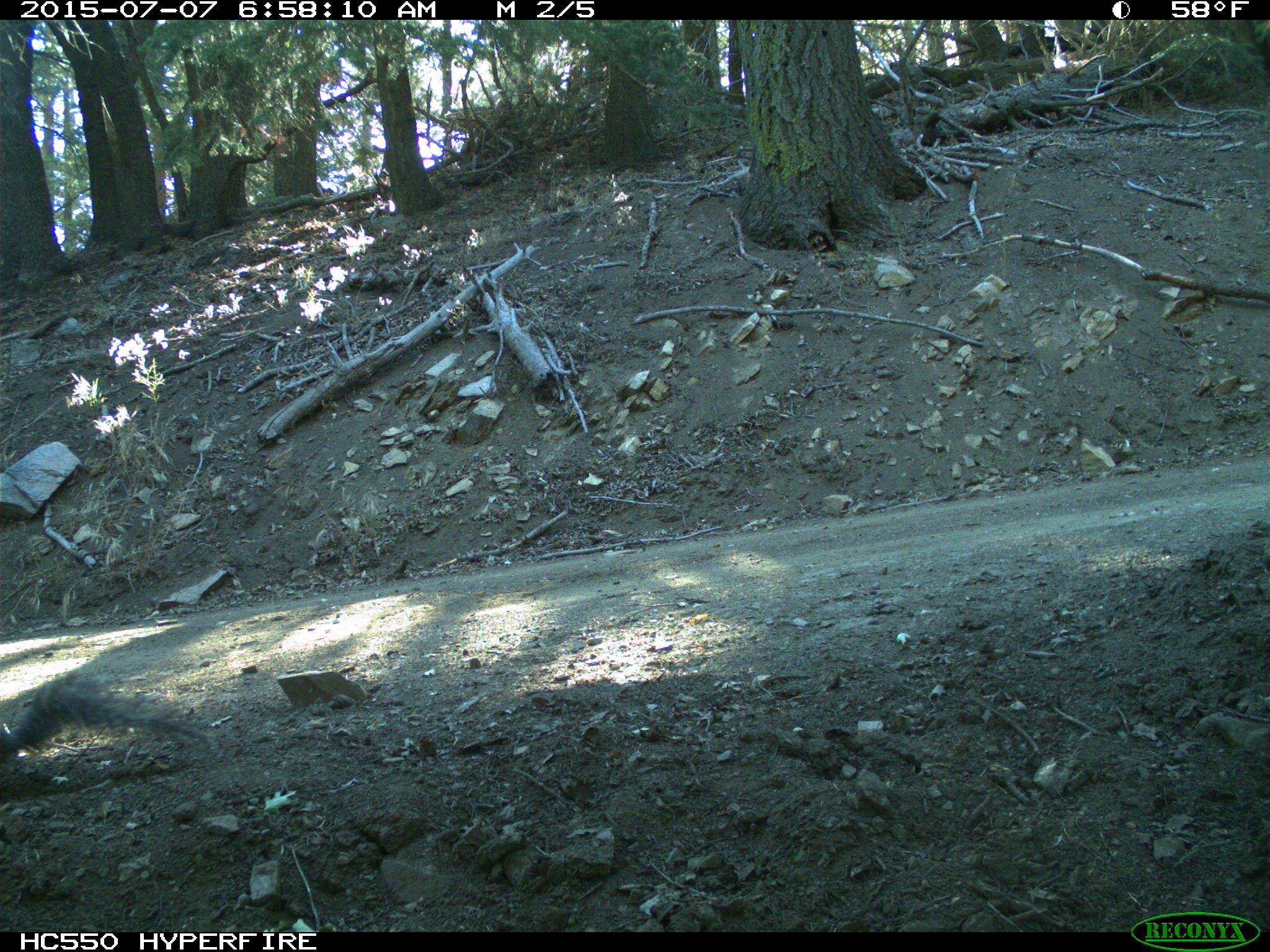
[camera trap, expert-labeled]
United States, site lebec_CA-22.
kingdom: Animalia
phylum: Chordata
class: Mammalia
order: Rodentia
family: Sciuridae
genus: Sciurus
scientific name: Sciurus carolinensis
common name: eastern gray squirrel